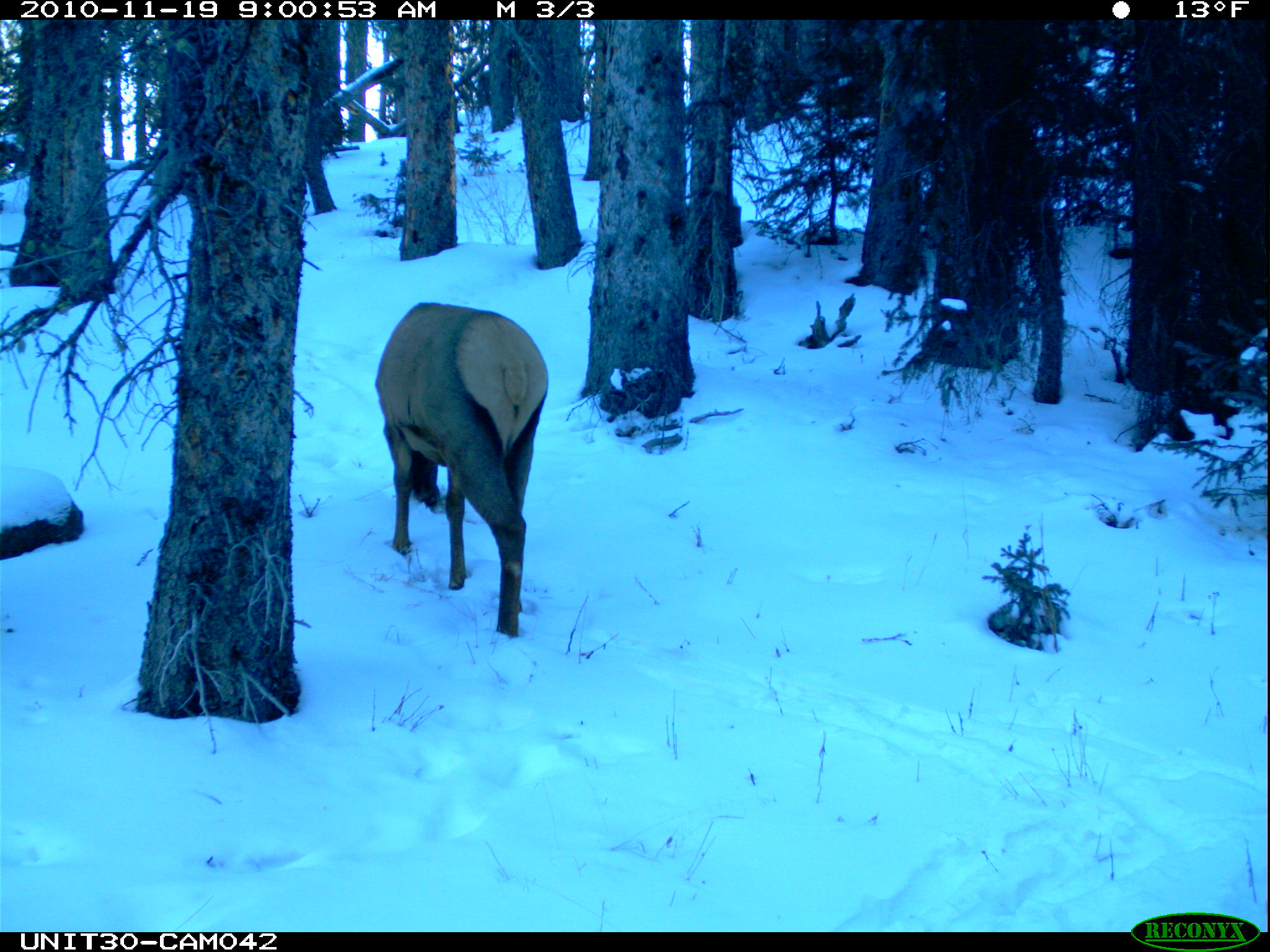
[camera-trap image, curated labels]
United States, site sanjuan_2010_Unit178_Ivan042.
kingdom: Animalia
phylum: Chordata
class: Mammalia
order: Artiodactyla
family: Cervidae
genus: Cervus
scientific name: Cervus elaphus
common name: red deer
Cervus elaphus (red deer).